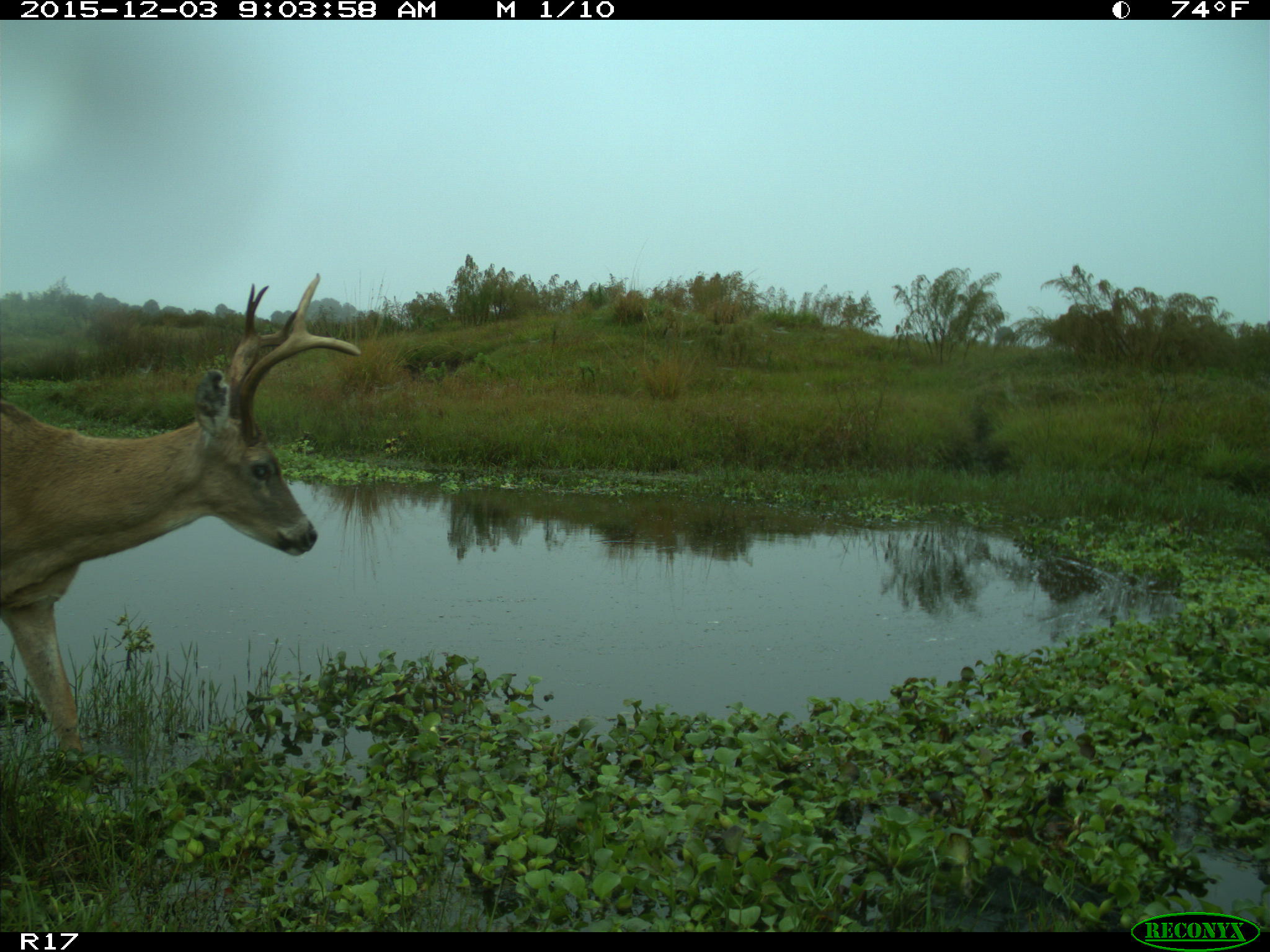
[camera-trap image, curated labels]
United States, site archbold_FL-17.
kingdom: Animalia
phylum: Chordata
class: Mammalia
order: Artiodactyla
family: Cervidae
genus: Odocoileus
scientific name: Odocoileus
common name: deer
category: unidentified deer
Unidentified deer (deer) (Odocoileus).